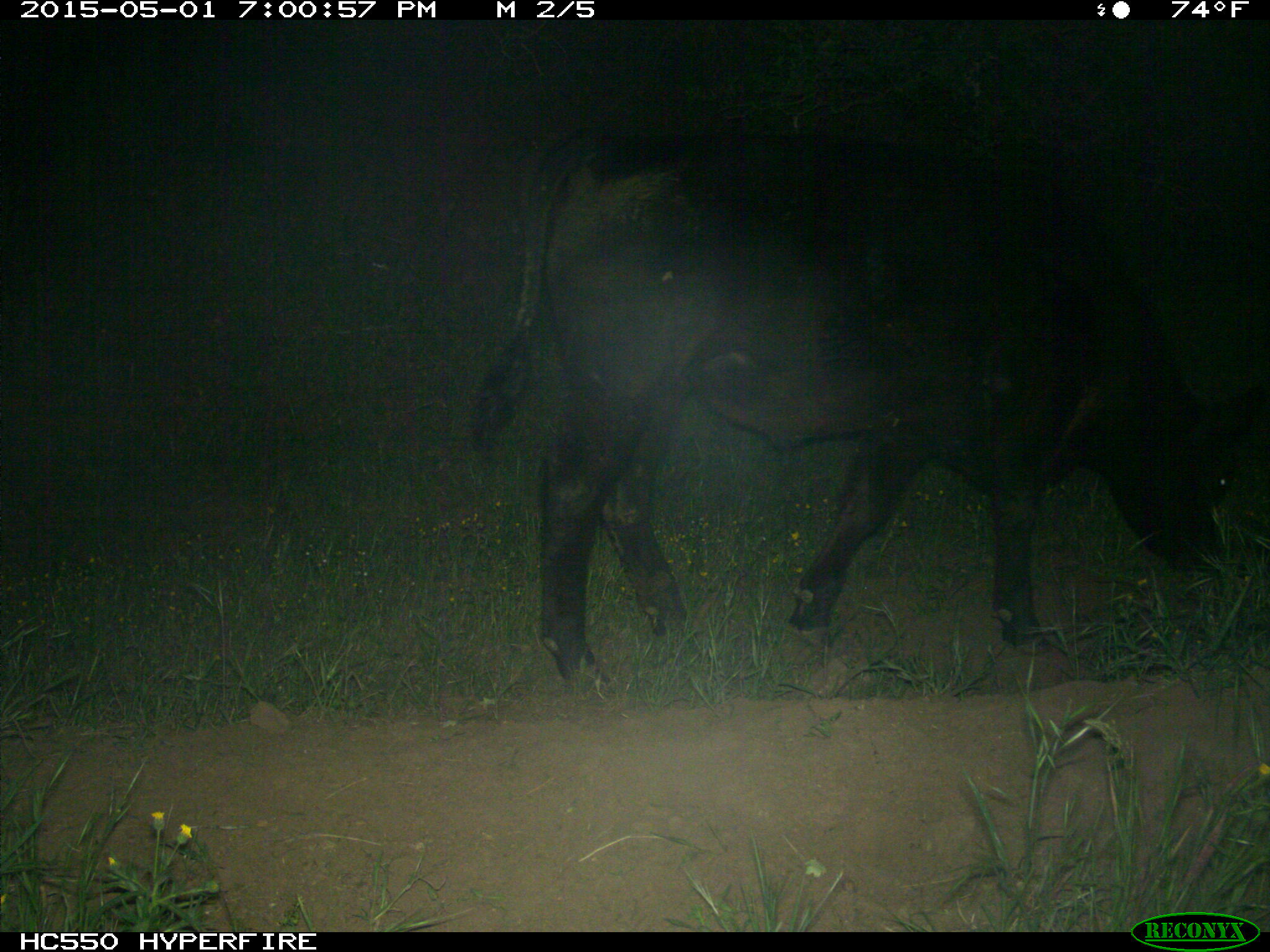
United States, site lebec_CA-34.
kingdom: Animalia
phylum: Chordata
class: Mammalia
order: Artiodactyla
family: Bovidae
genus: Bos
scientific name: Bos taurus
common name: domestic cow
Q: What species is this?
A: Bos taurus (domestic cow).